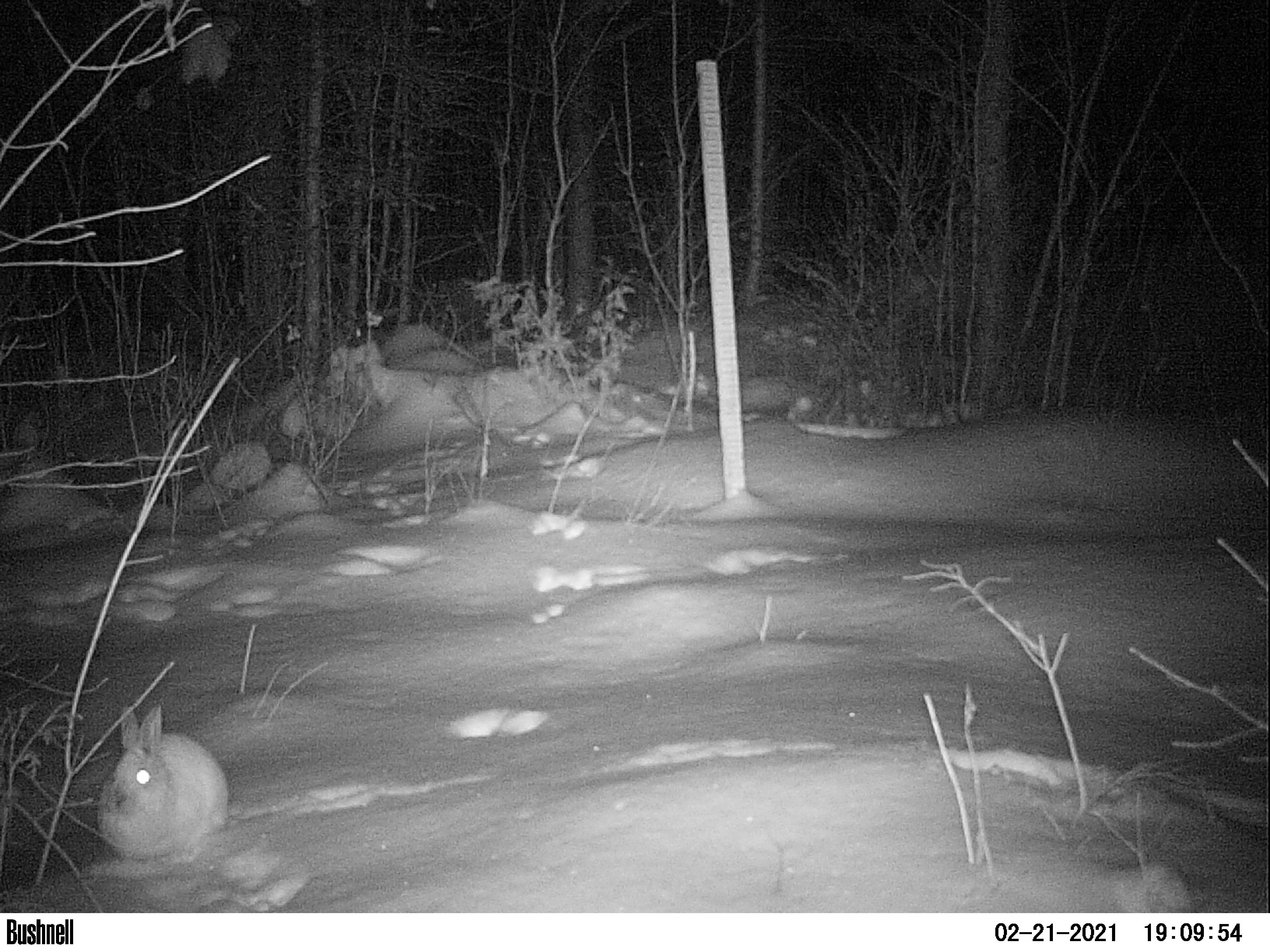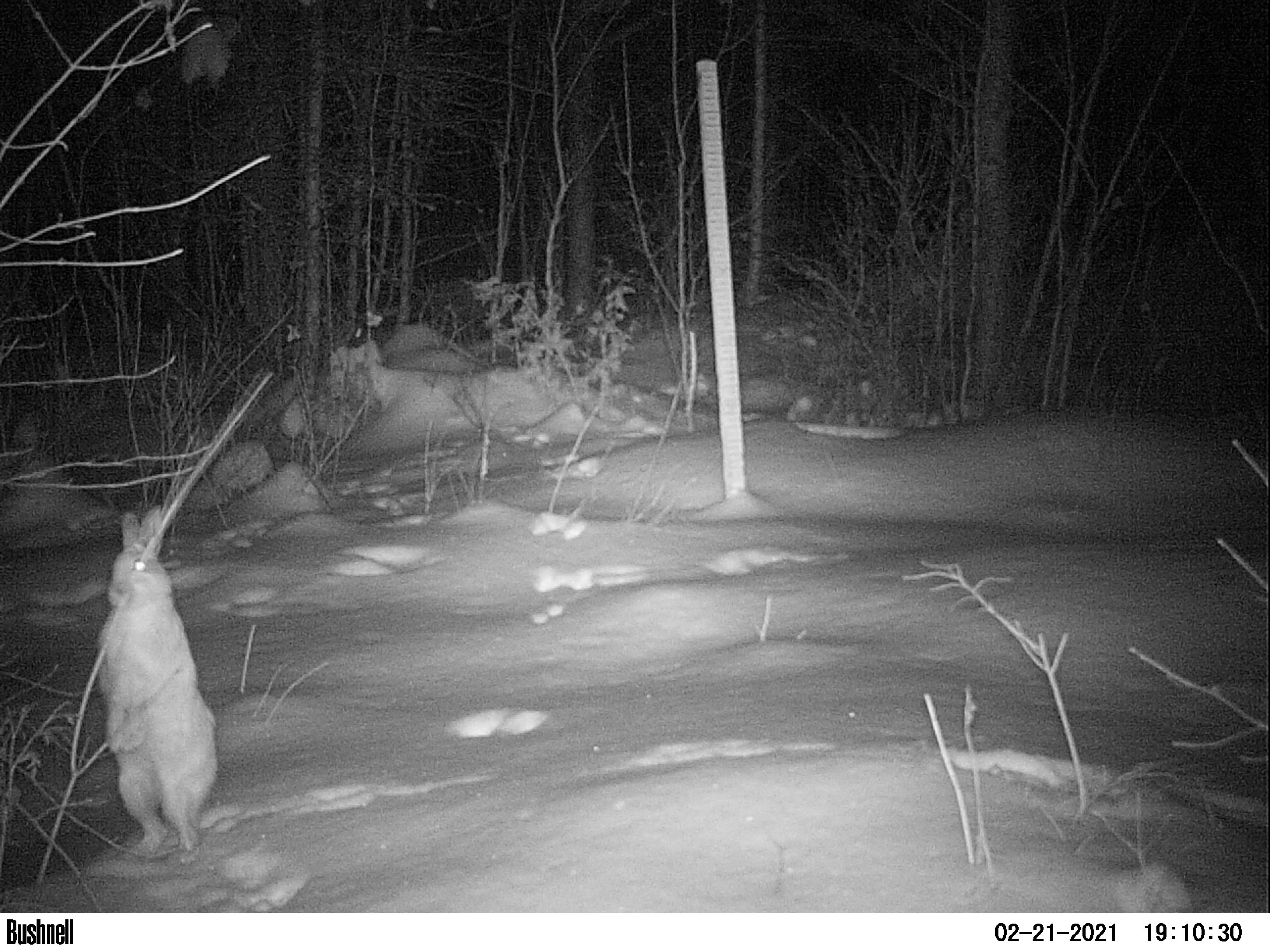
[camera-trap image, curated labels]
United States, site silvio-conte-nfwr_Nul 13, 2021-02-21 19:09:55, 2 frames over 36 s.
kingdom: Animalia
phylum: Chordata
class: Mammalia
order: Lagomorpha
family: Leporidae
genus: Lepus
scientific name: Lepus americanus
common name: snowshoe hare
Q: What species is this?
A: Snowshoe hare (Lepus americanus).